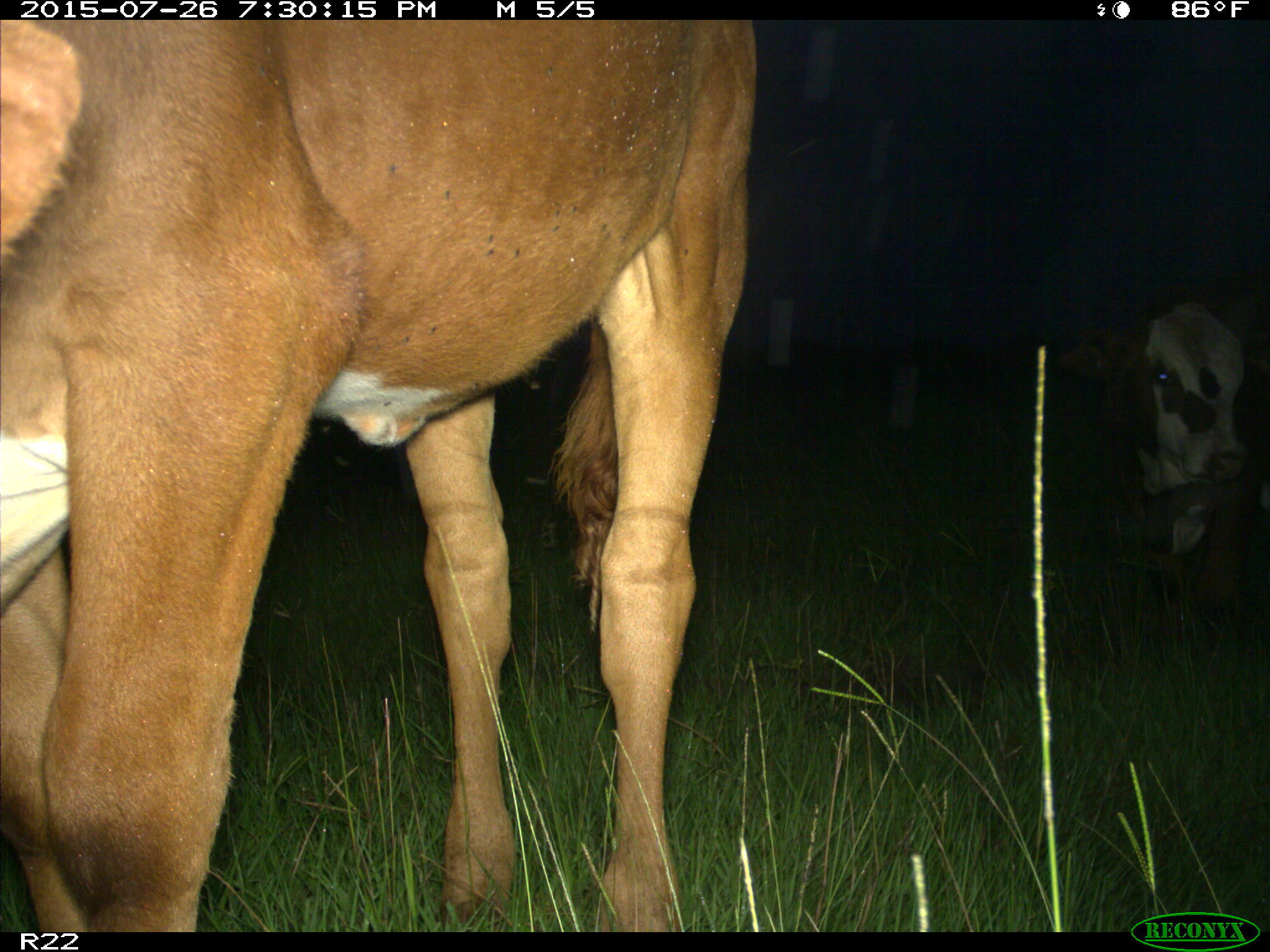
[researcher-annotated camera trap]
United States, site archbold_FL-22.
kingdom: Animalia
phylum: Chordata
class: Mammalia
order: Artiodactyla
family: Bovidae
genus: Bos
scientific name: Bos taurus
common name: domestic cow